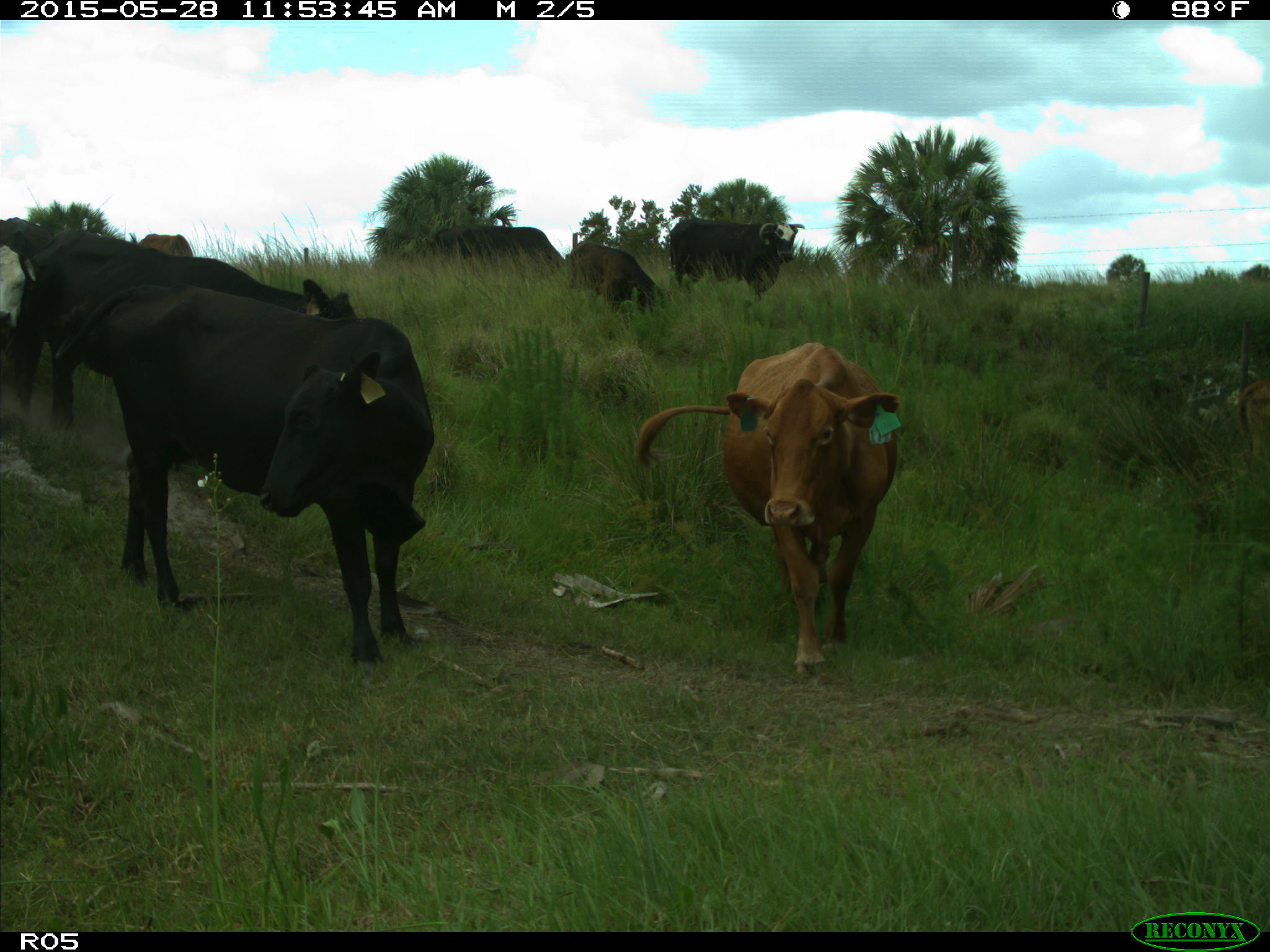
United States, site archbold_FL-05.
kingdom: Animalia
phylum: Chordata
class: Mammalia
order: Artiodactyla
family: Bovidae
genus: Bos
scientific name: Bos taurus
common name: domestic cow